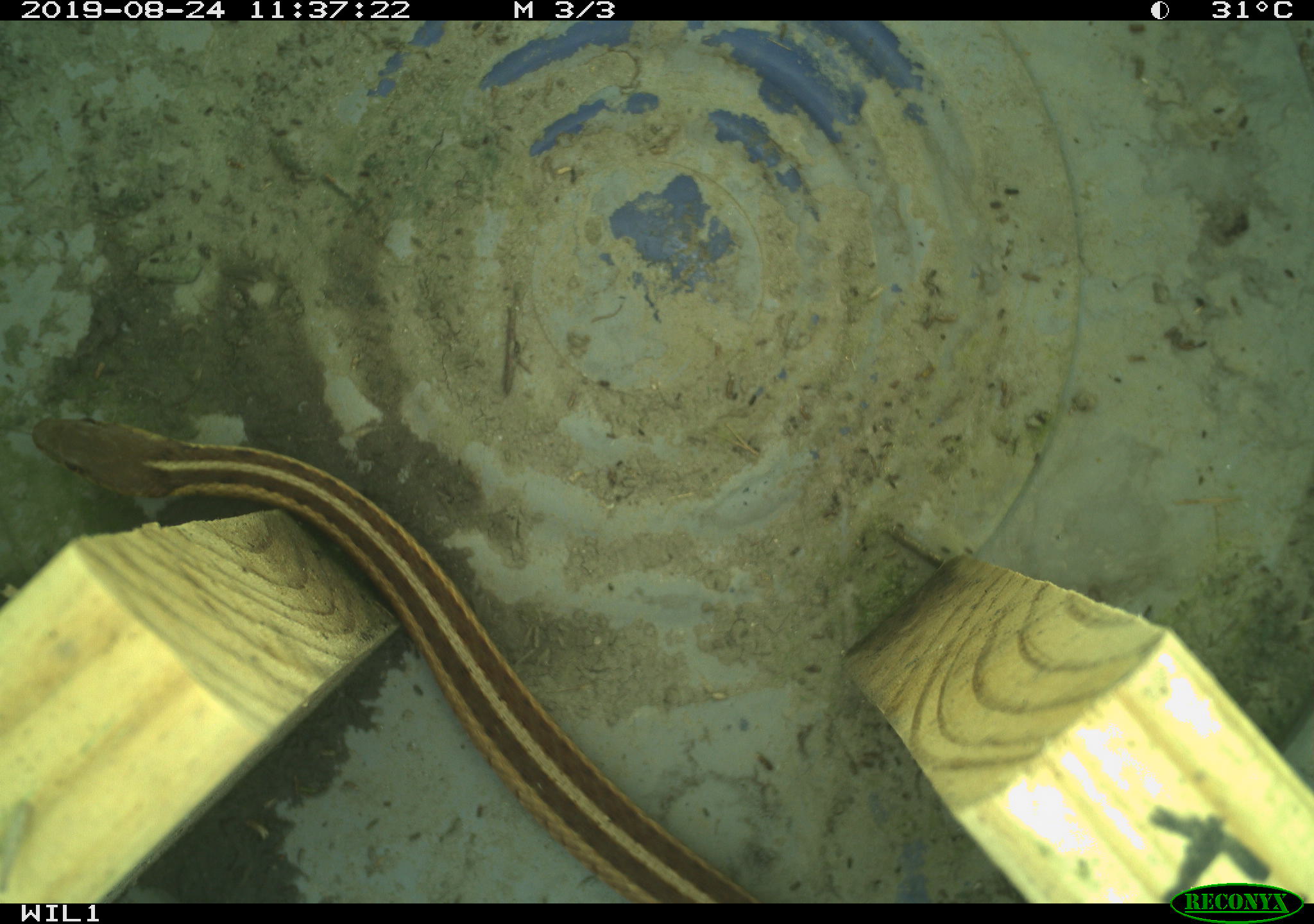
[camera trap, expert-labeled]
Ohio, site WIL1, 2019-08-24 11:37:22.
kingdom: Animalia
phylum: Chordata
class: Reptilia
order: Squamata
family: Colubridae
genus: Thamnophis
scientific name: Thamnophis sirtalis sirtalis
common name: eastern gartersnake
Eastern gartersnake (Thamnophis sirtalis sirtalis).